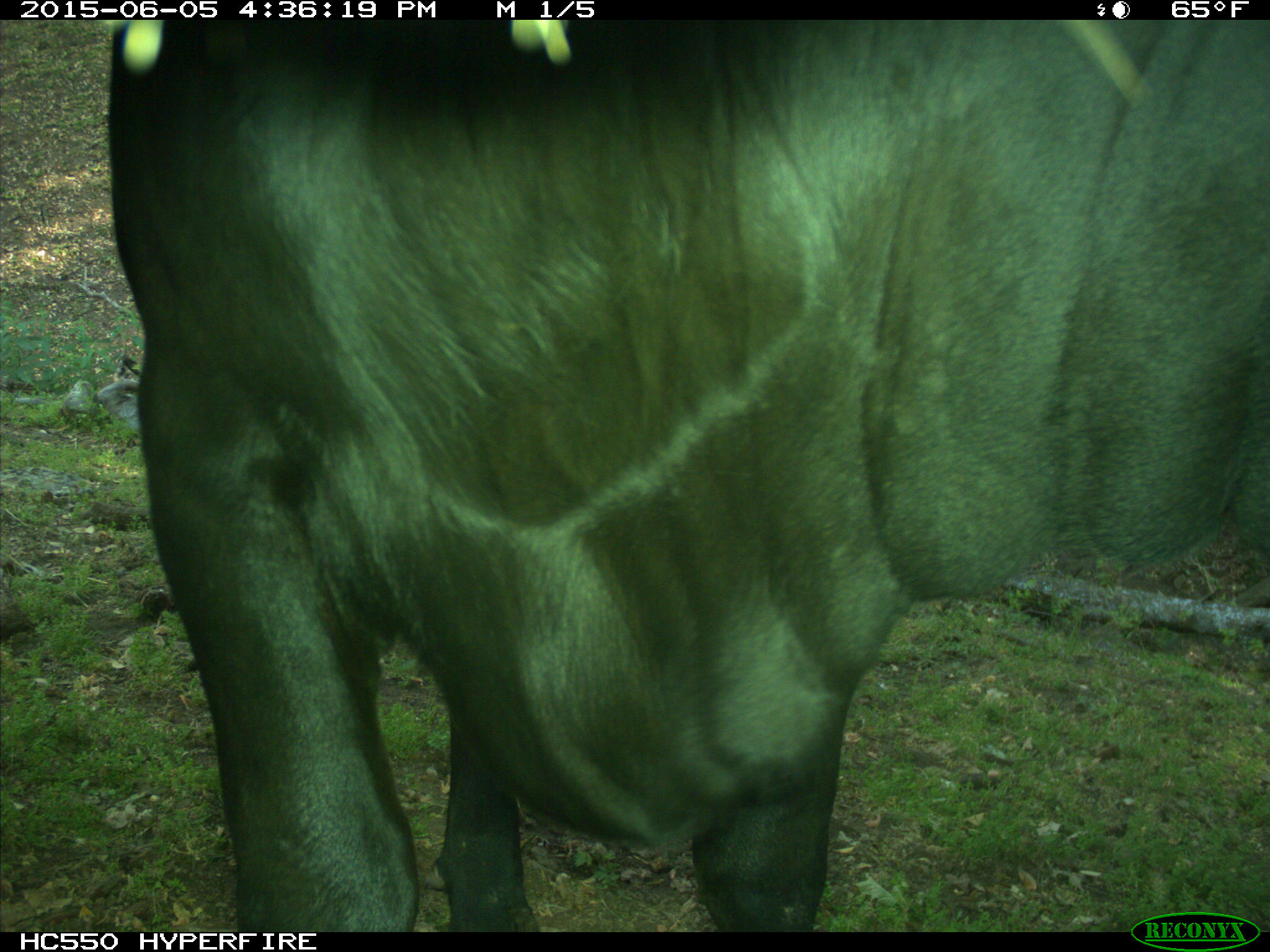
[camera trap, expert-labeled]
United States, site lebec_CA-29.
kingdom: Animalia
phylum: Chordata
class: Mammalia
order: Artiodactyla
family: Bovidae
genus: Bos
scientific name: Bos taurus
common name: domestic cow